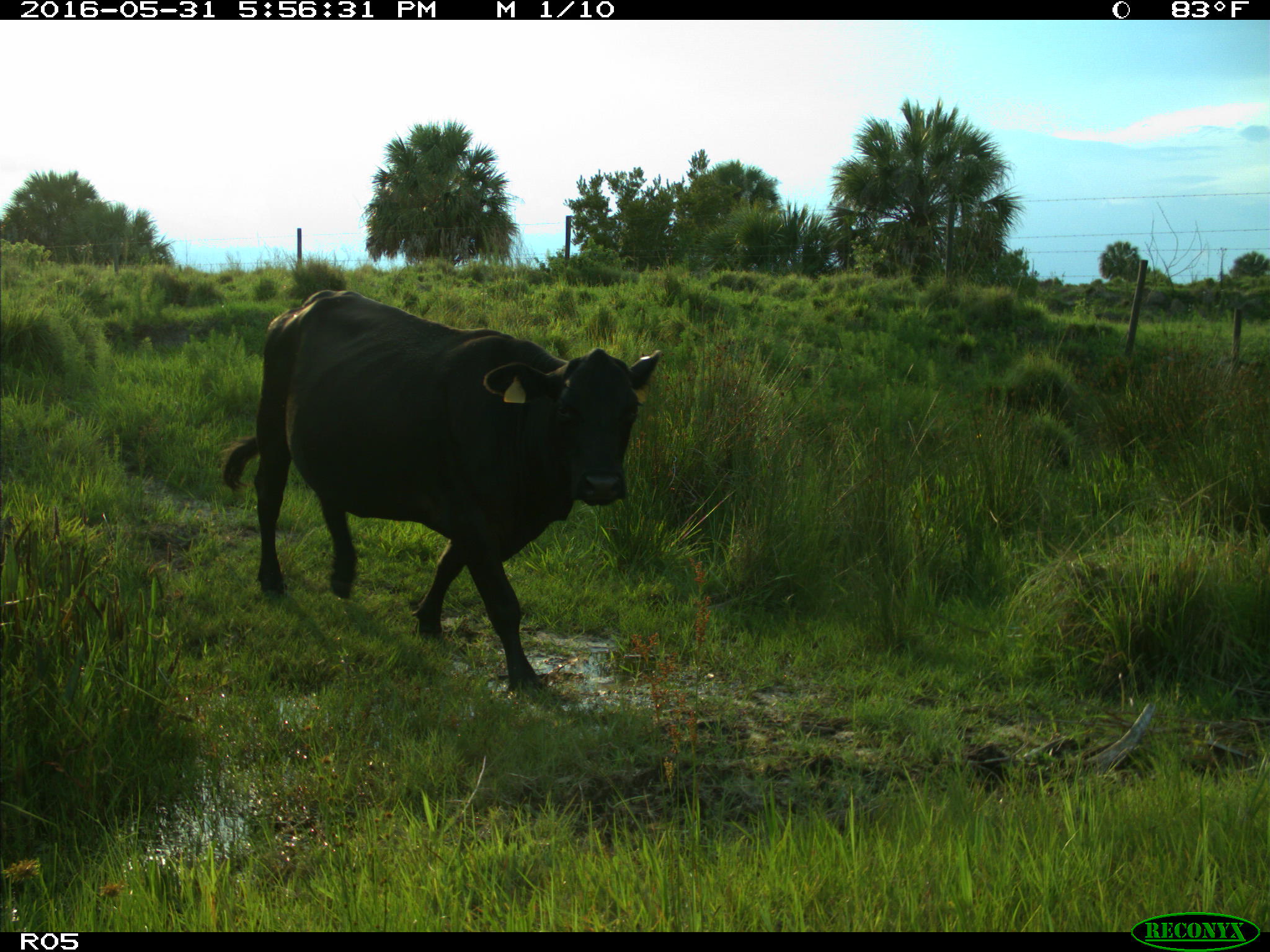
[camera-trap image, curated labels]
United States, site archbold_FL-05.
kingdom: Animalia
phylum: Chordata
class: Mammalia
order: Artiodactyla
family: Bovidae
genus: Bos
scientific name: Bos taurus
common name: domestic cow